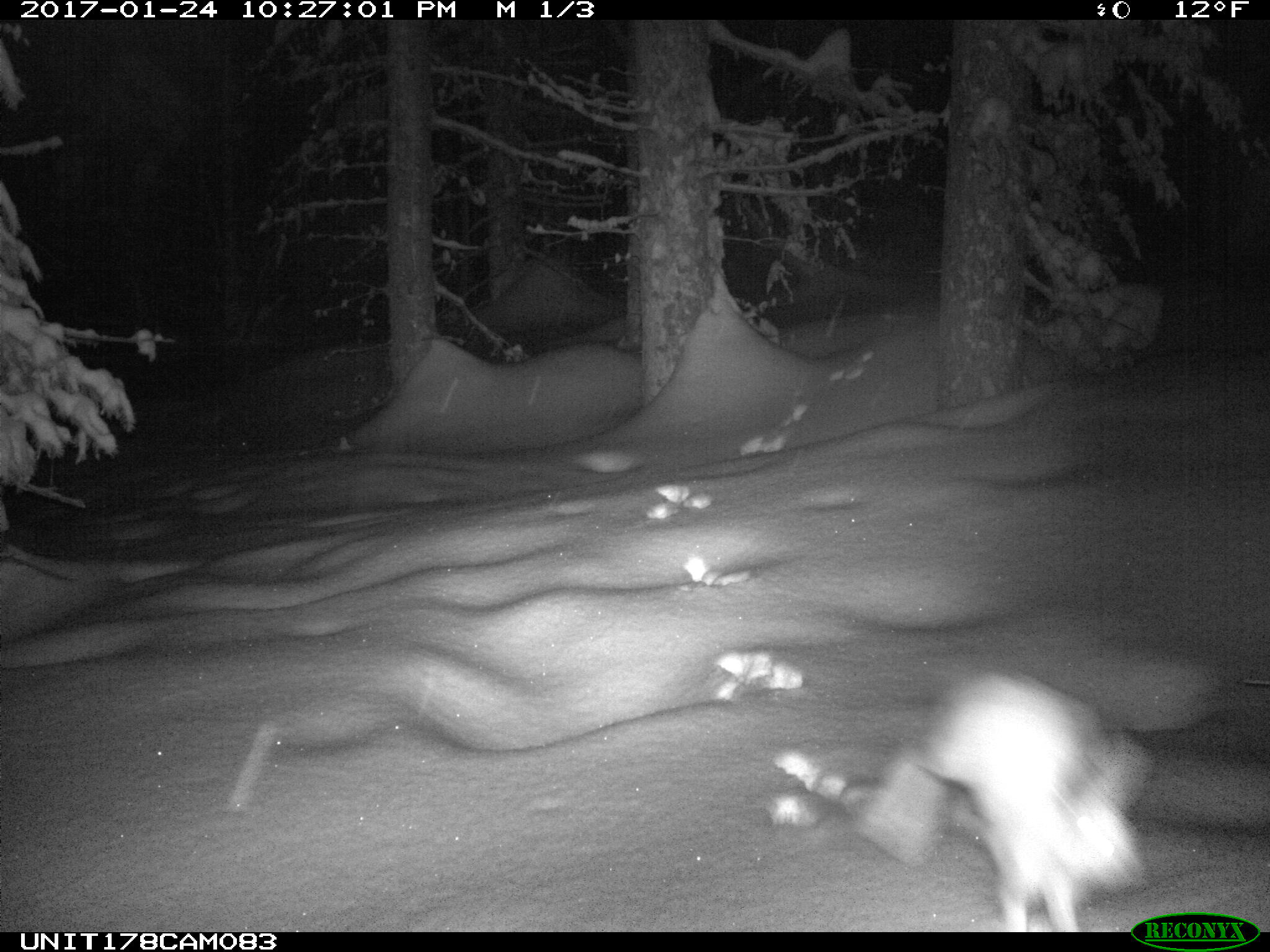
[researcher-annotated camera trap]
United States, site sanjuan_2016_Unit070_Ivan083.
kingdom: Animalia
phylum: Chordata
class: Mammalia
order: Lagomorpha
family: Leporidae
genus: Lepus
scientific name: Lepus americanus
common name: snowshoe hare